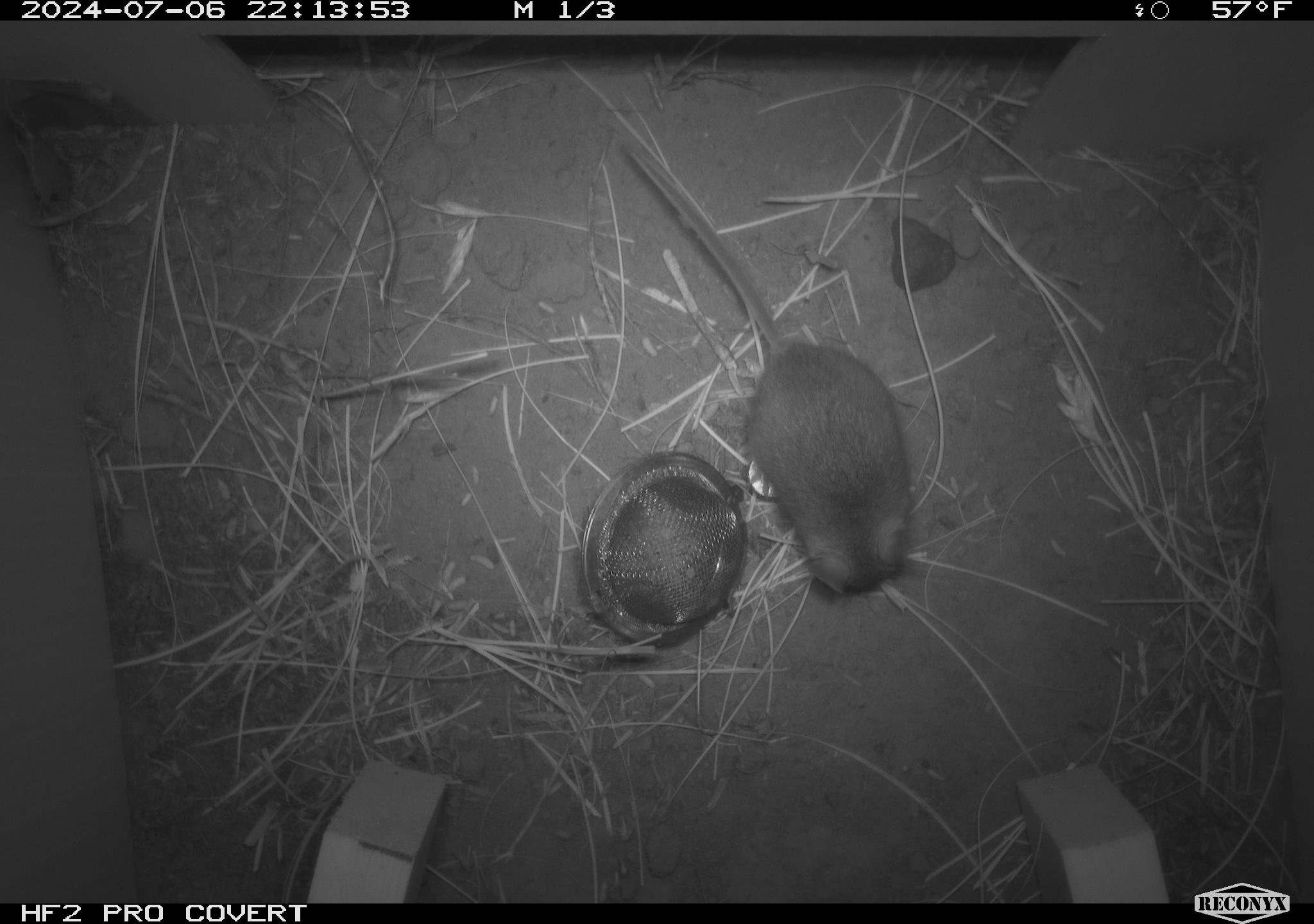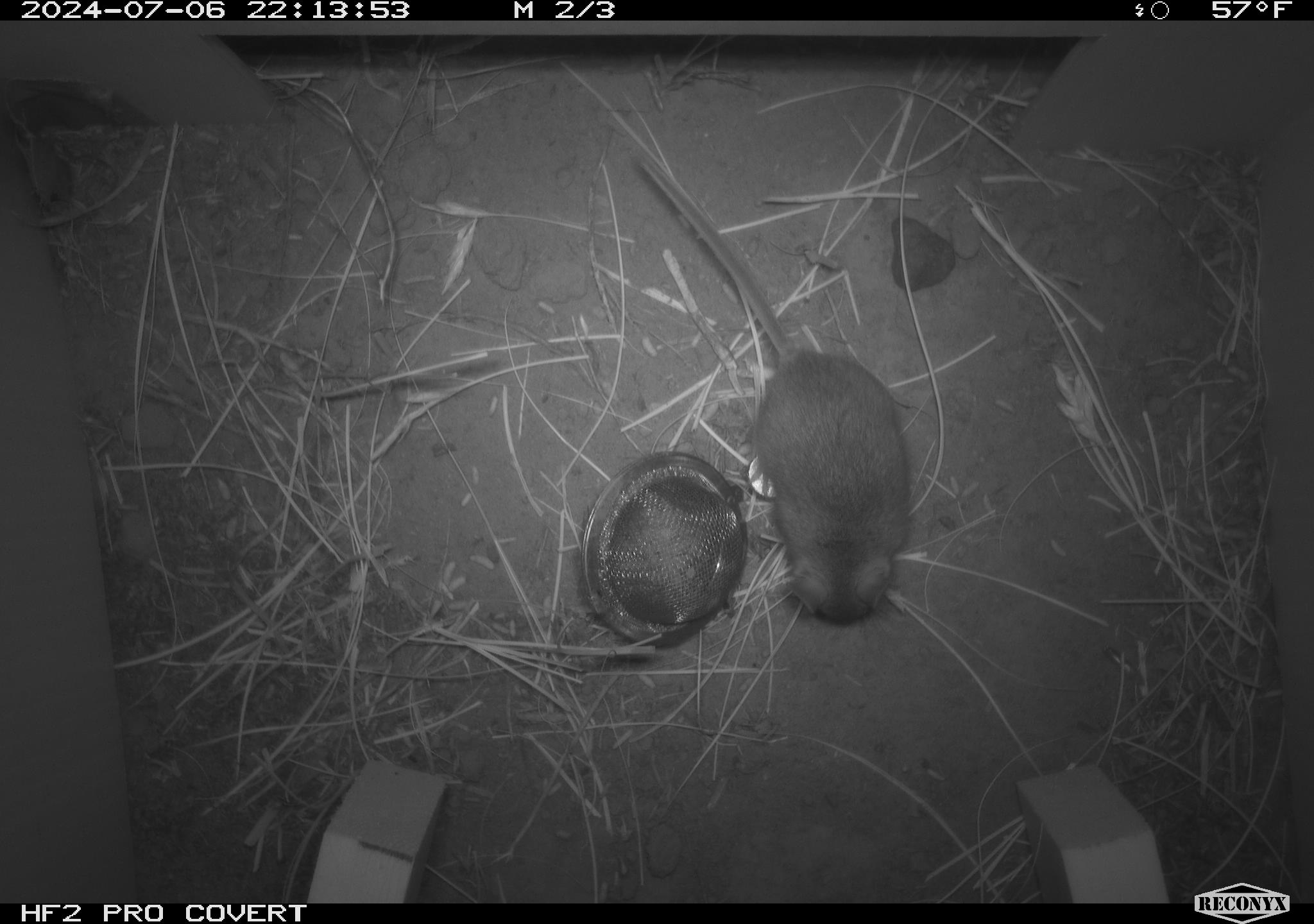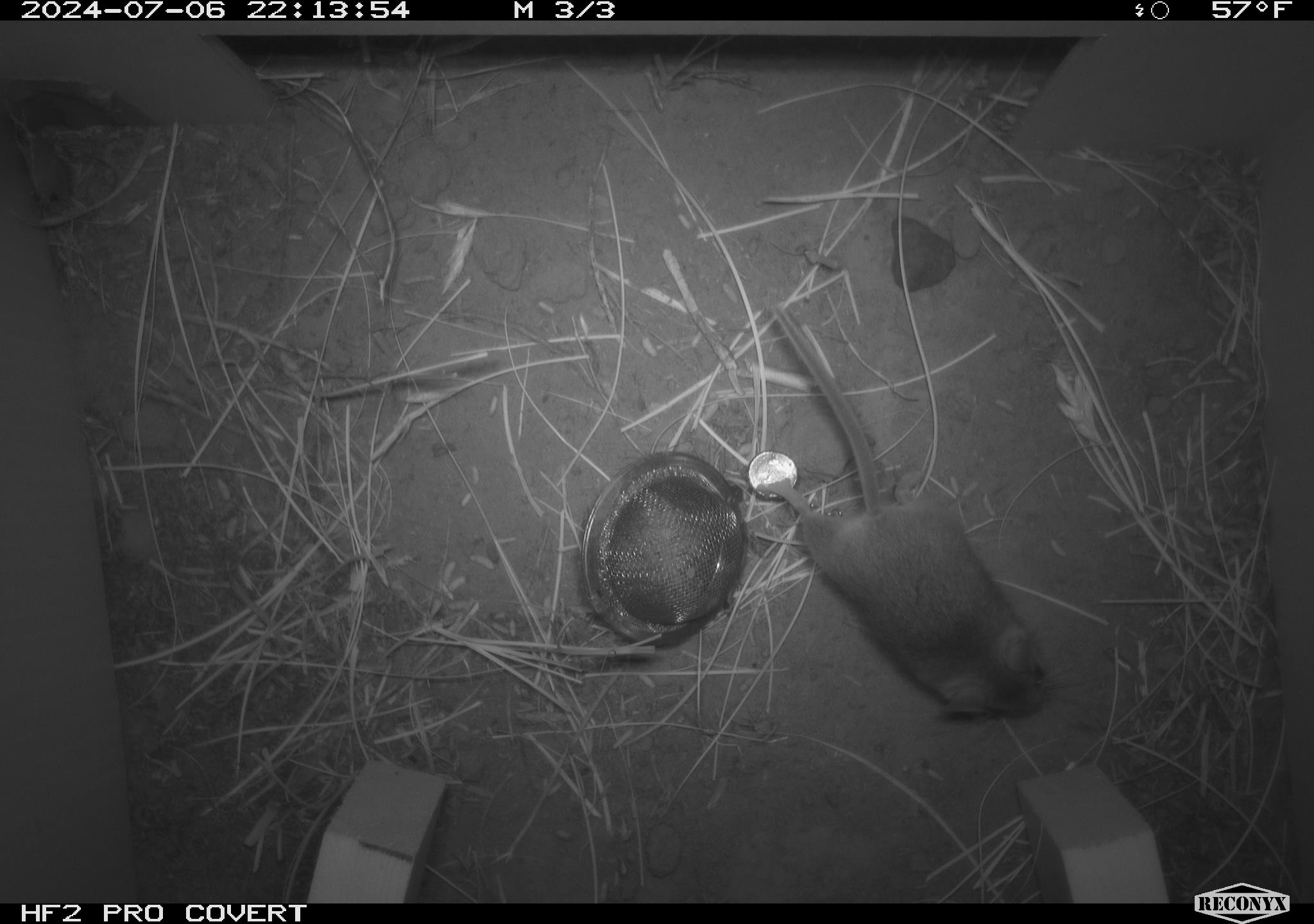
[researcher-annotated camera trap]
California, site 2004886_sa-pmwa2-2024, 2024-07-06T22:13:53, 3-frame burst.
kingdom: Animalia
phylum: Chordata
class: Mammalia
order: Rodentia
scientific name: Rodentia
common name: mouse species